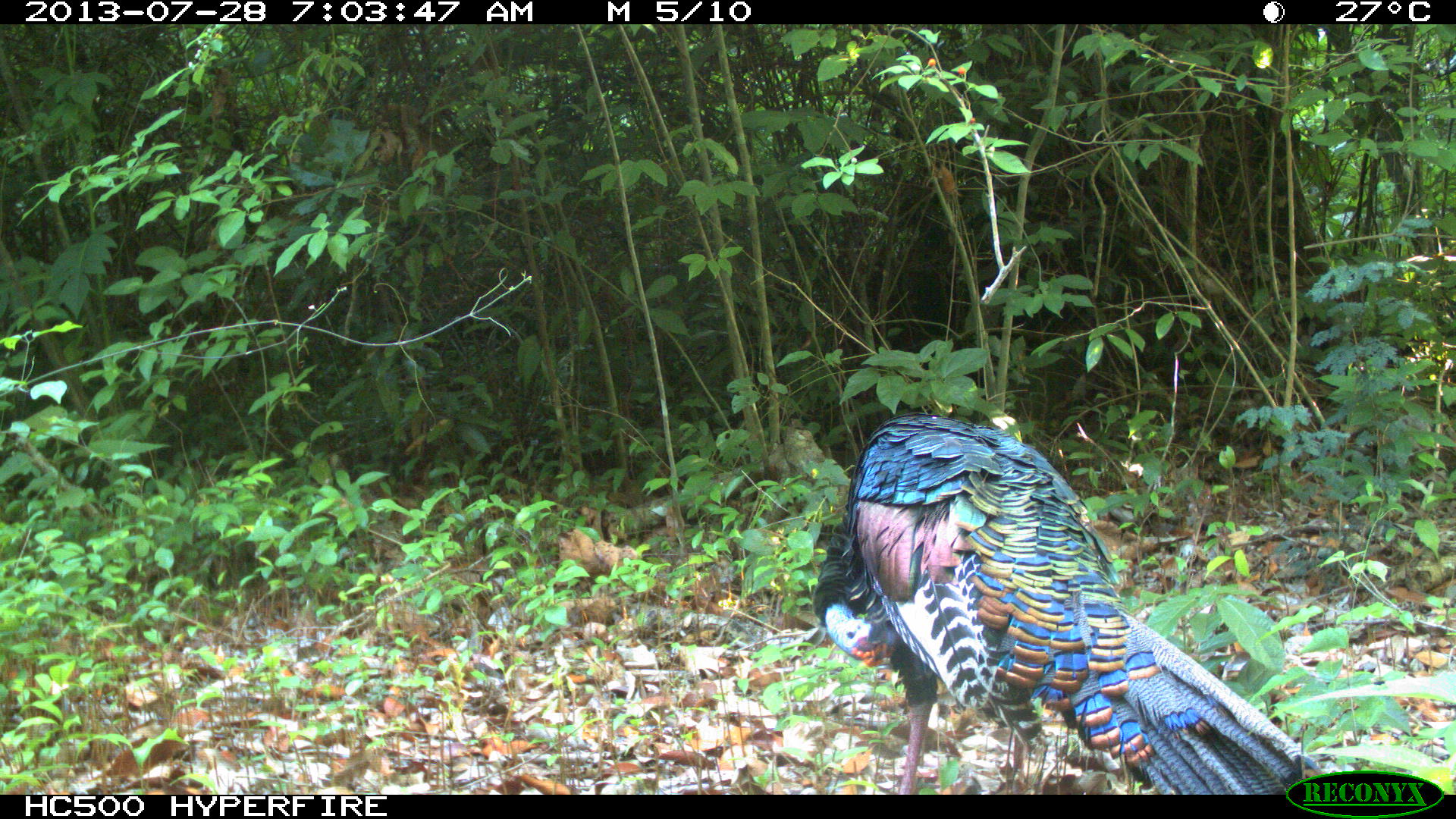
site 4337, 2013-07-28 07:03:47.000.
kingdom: Animalia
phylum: Chordata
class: Aves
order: Galliformes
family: Phasianidae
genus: Meleagris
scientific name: Meleagris ocellata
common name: ocellated turkey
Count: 1.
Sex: male.